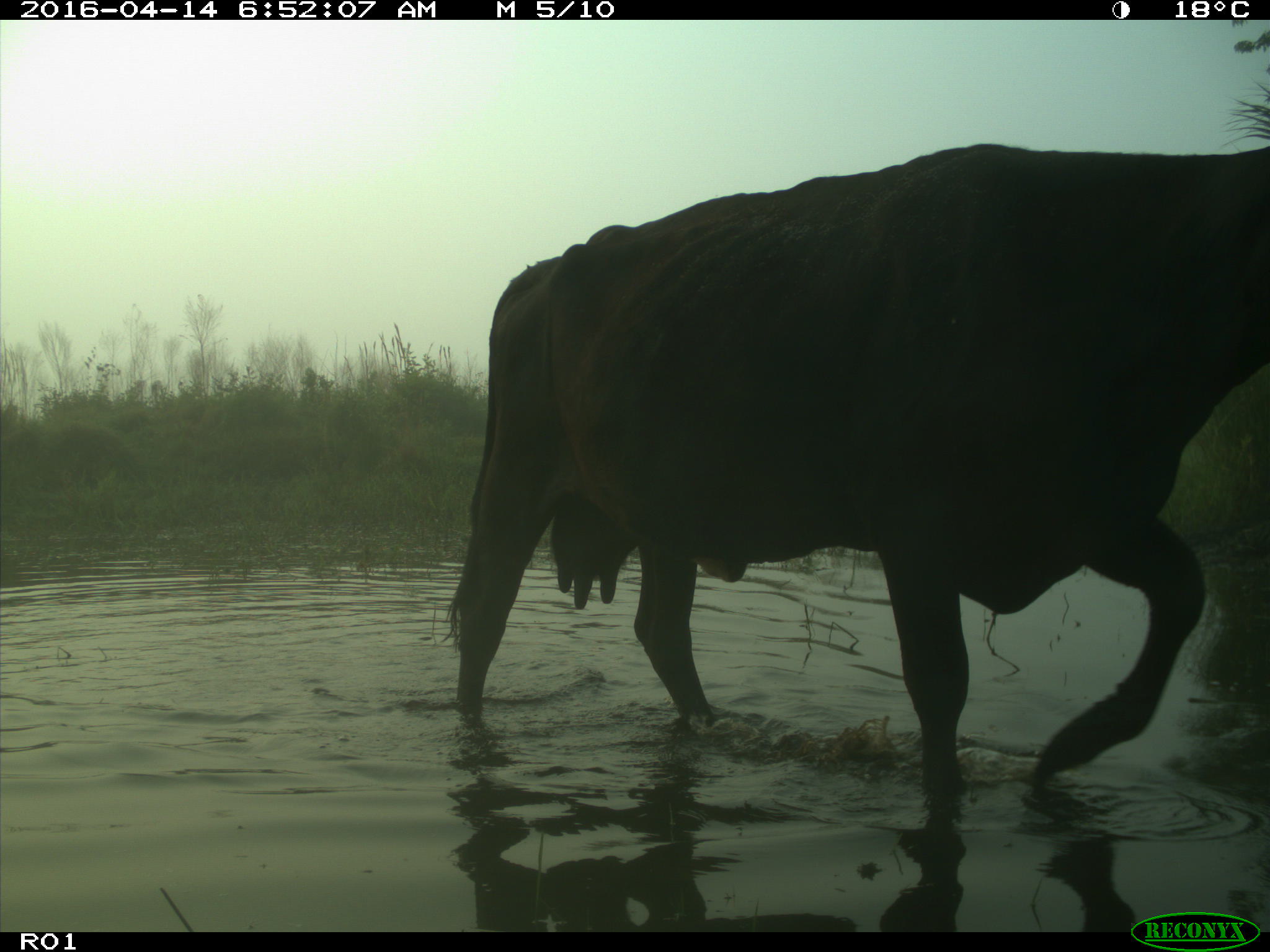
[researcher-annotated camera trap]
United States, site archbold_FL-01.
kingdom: Animalia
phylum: Chordata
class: Mammalia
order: Artiodactyla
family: Bovidae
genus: Bos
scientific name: Bos taurus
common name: domestic cow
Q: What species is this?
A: Bos taurus (domestic cow).